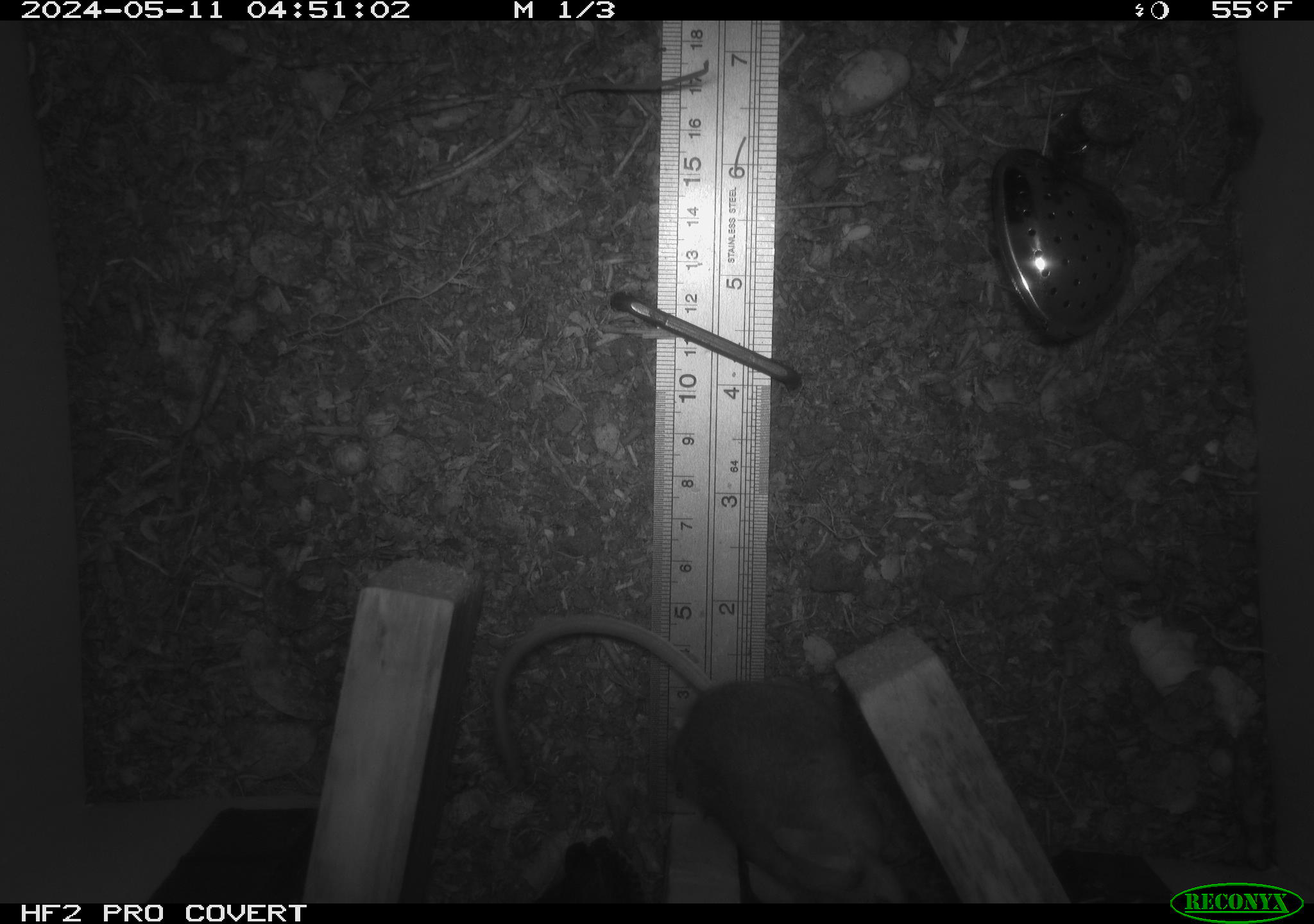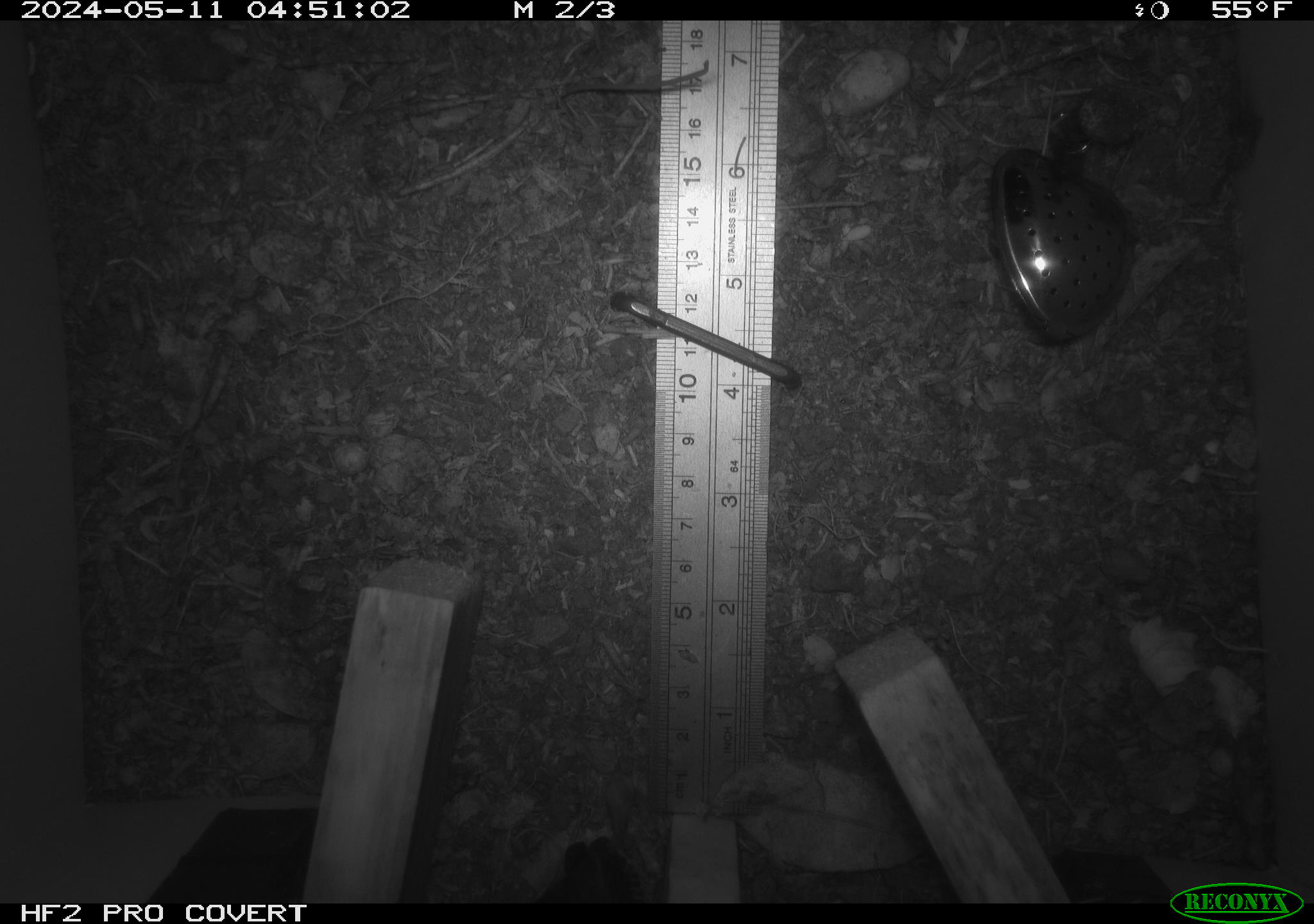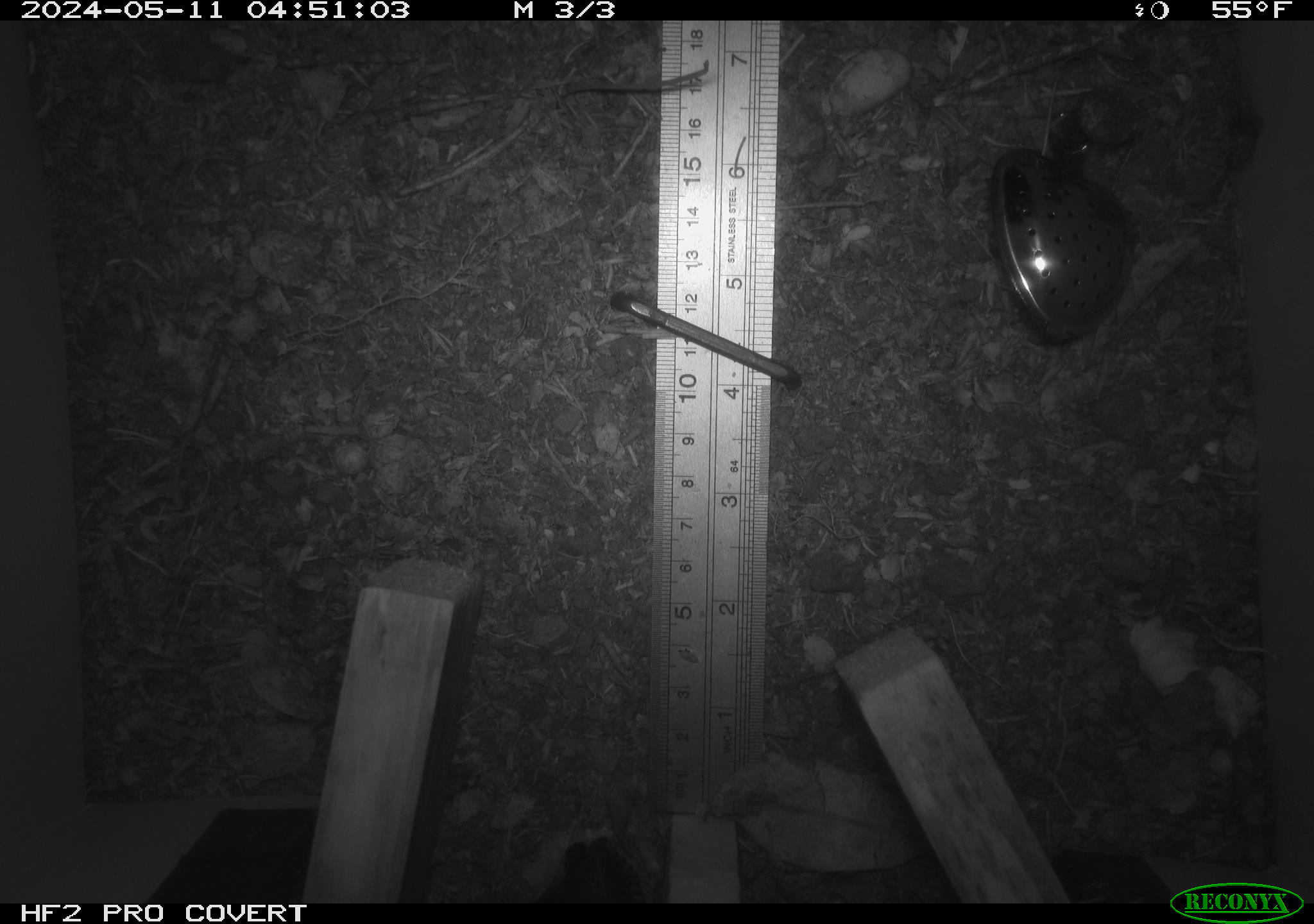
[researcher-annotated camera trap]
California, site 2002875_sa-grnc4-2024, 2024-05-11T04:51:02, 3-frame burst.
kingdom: Animalia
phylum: Chordata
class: Mammalia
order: Rodentia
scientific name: Rodentia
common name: rodent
Rodent (Rodentia).